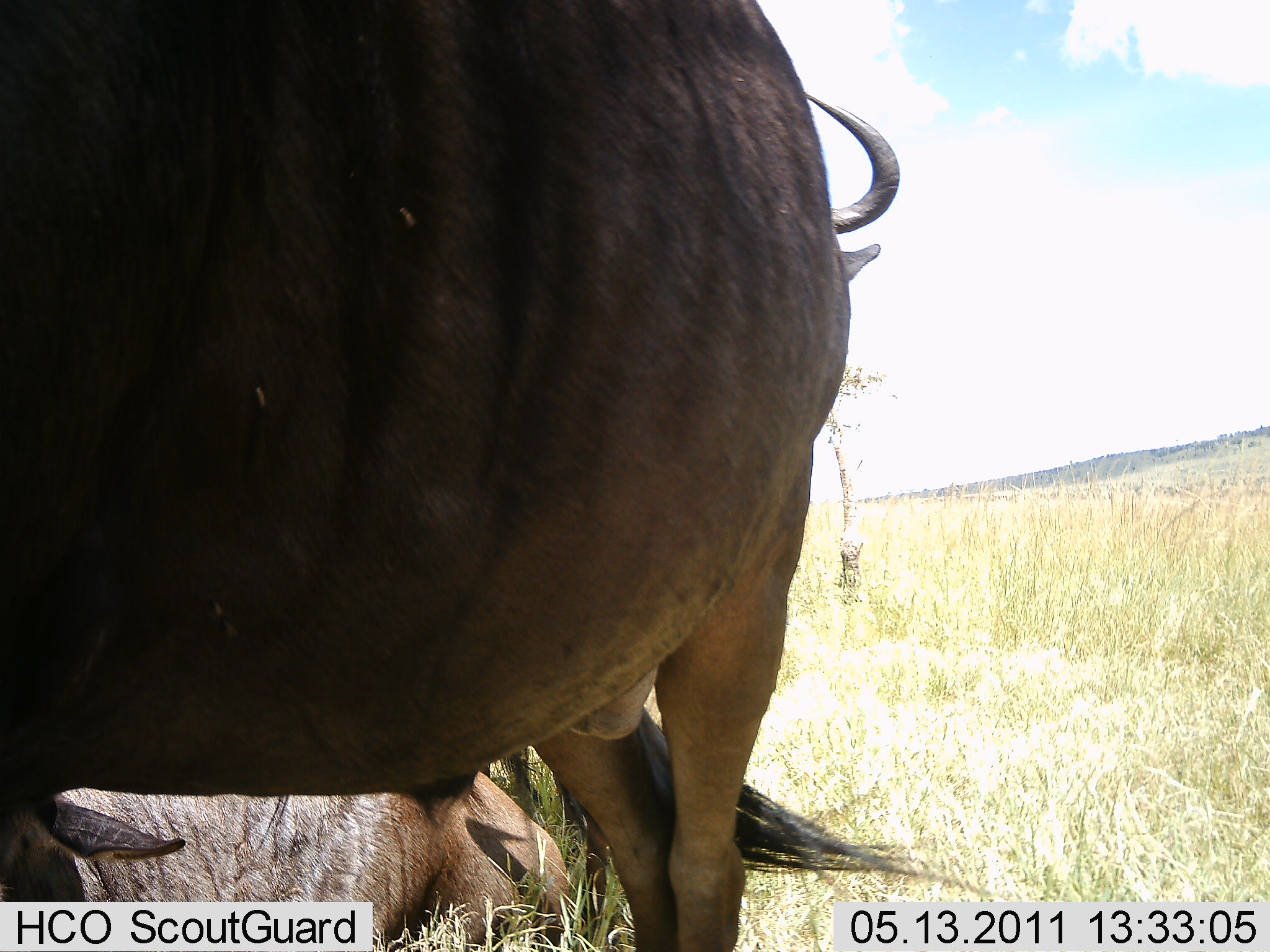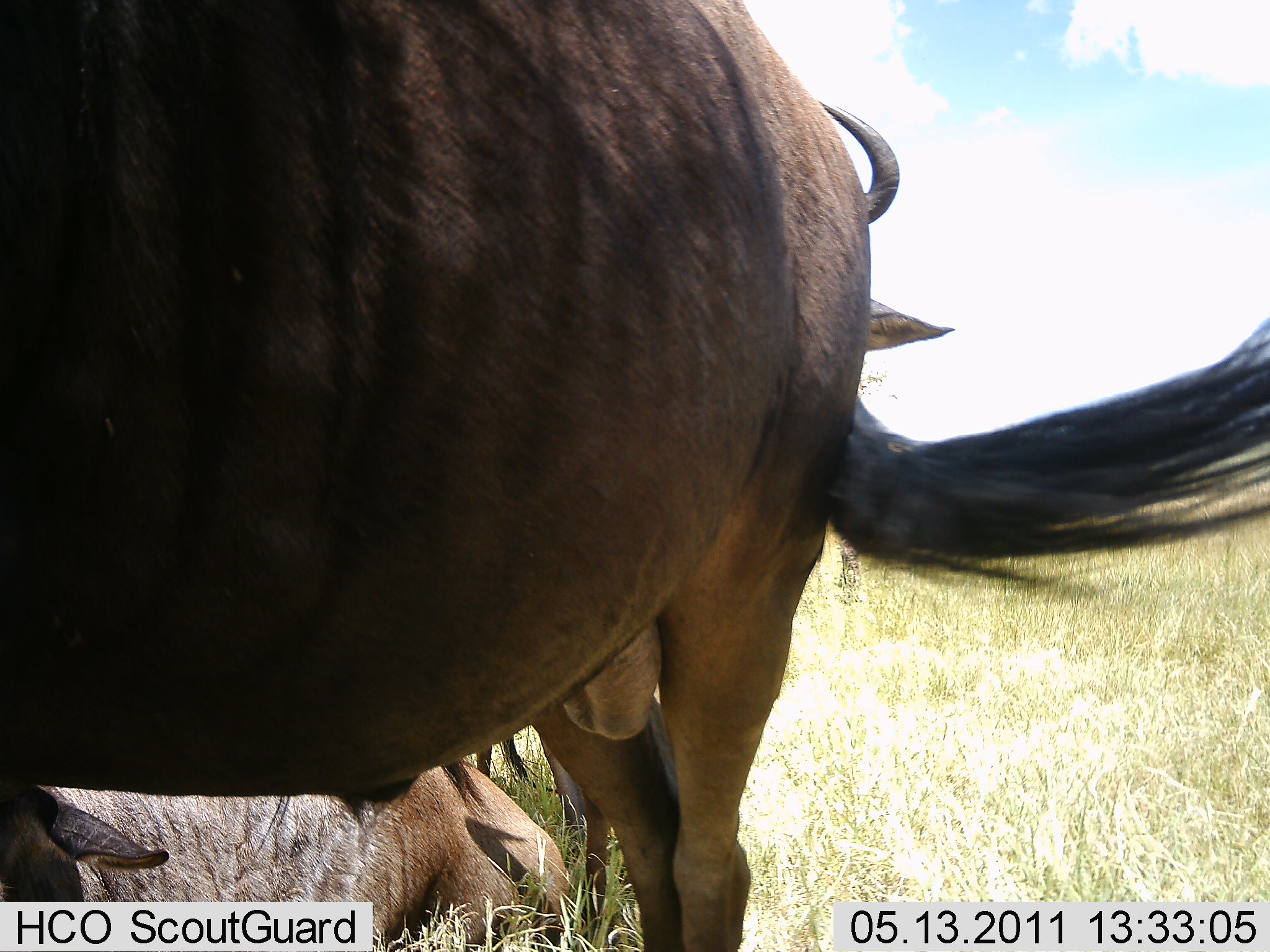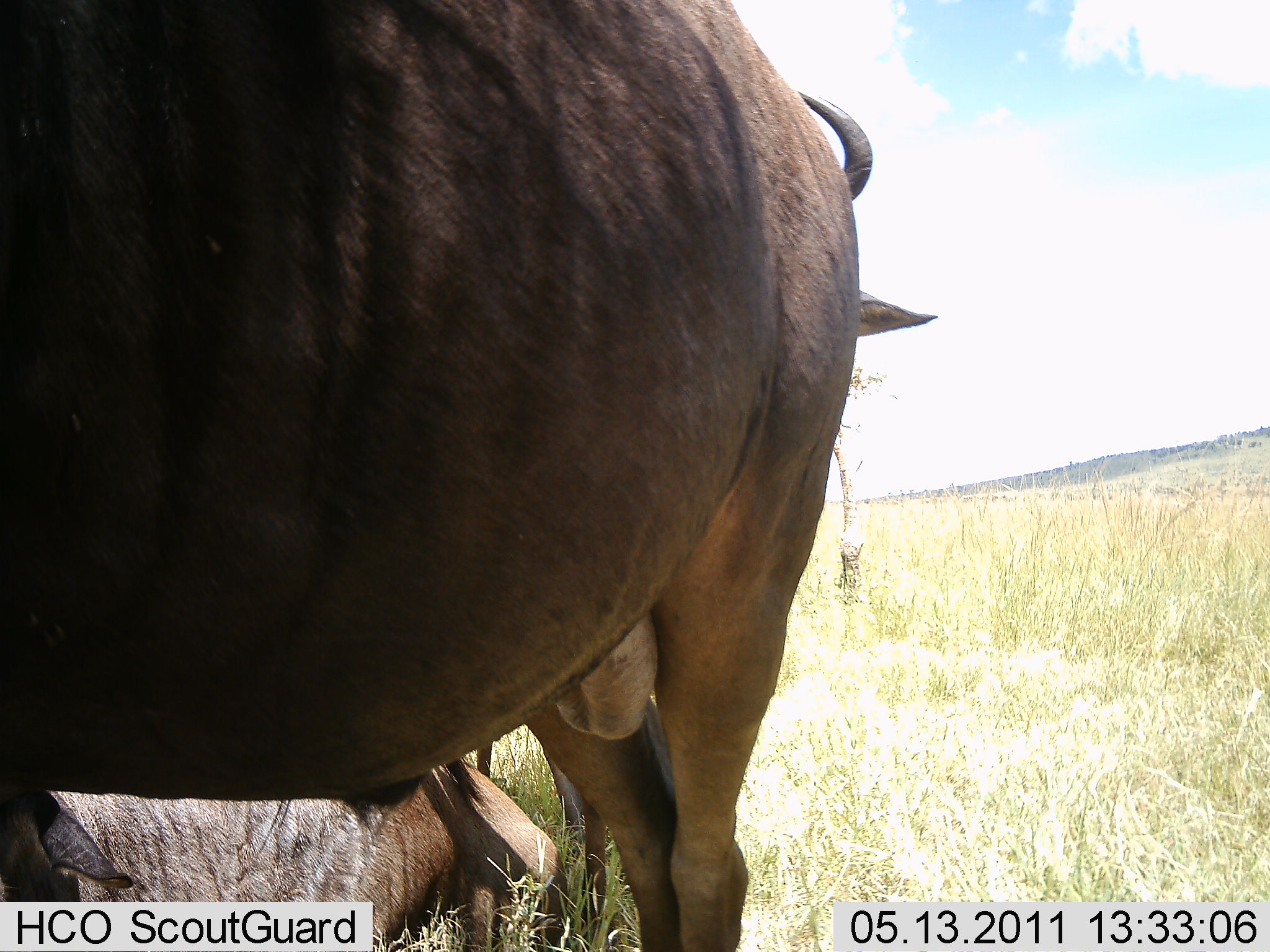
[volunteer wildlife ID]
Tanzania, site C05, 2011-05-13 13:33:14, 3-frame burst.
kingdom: Animalia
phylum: Chordata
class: Mammalia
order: Artiodactyla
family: Bovidae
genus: Connochaetes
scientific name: Connochaetes taurinus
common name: blue wildebeest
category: wildebeest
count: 2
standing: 100%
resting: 75%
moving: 0%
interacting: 0%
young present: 17%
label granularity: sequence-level